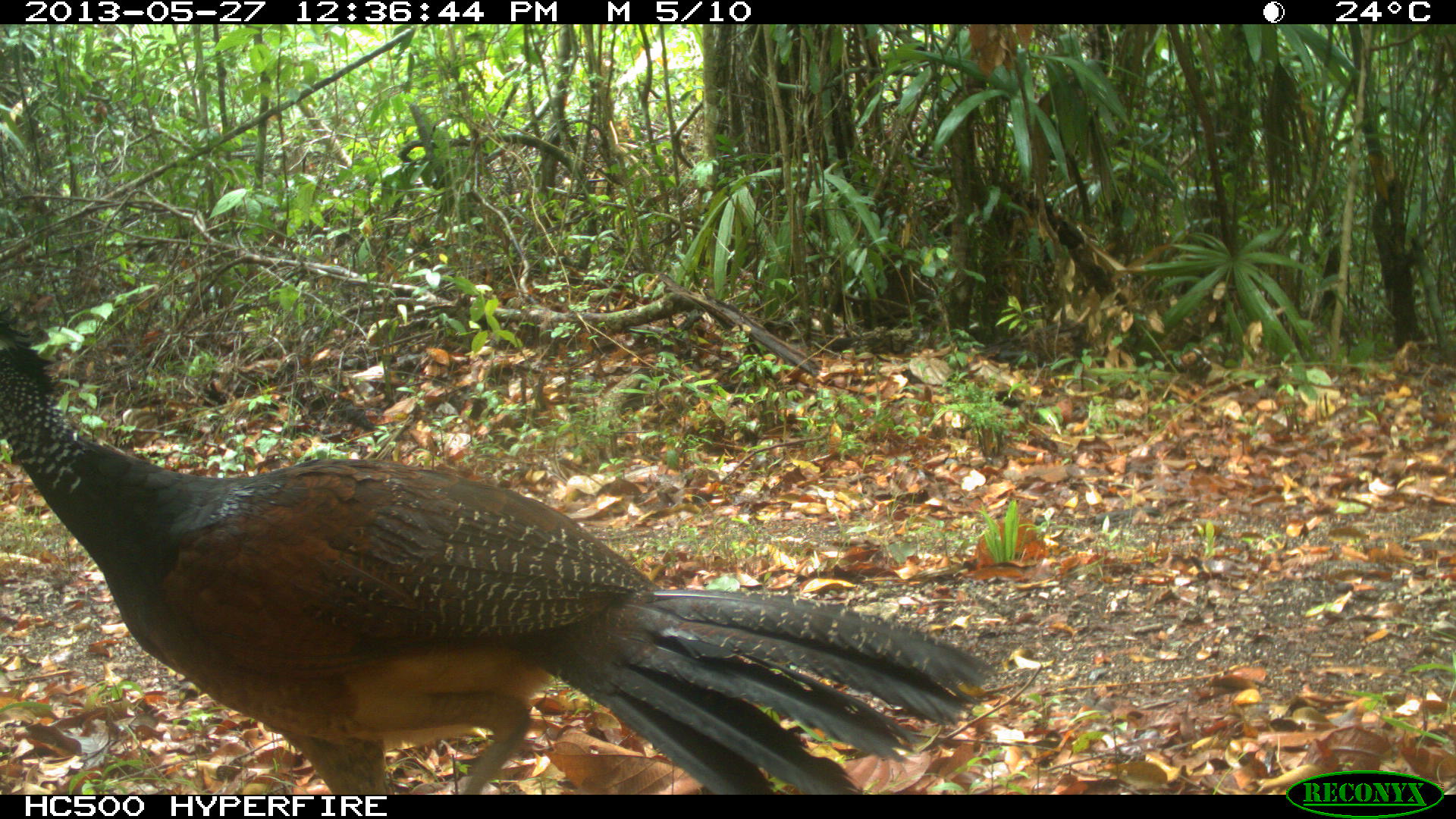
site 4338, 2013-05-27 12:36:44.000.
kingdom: Animalia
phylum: Chordata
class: Aves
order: Galliformes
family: Cracidae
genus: Crax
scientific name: Crax rubra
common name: great curassow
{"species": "Crax rubra (great curassow)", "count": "2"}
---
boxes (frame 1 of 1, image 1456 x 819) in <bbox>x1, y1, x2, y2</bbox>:
crax rubra: <bbox>0, 306, 1001, 794</bbox>